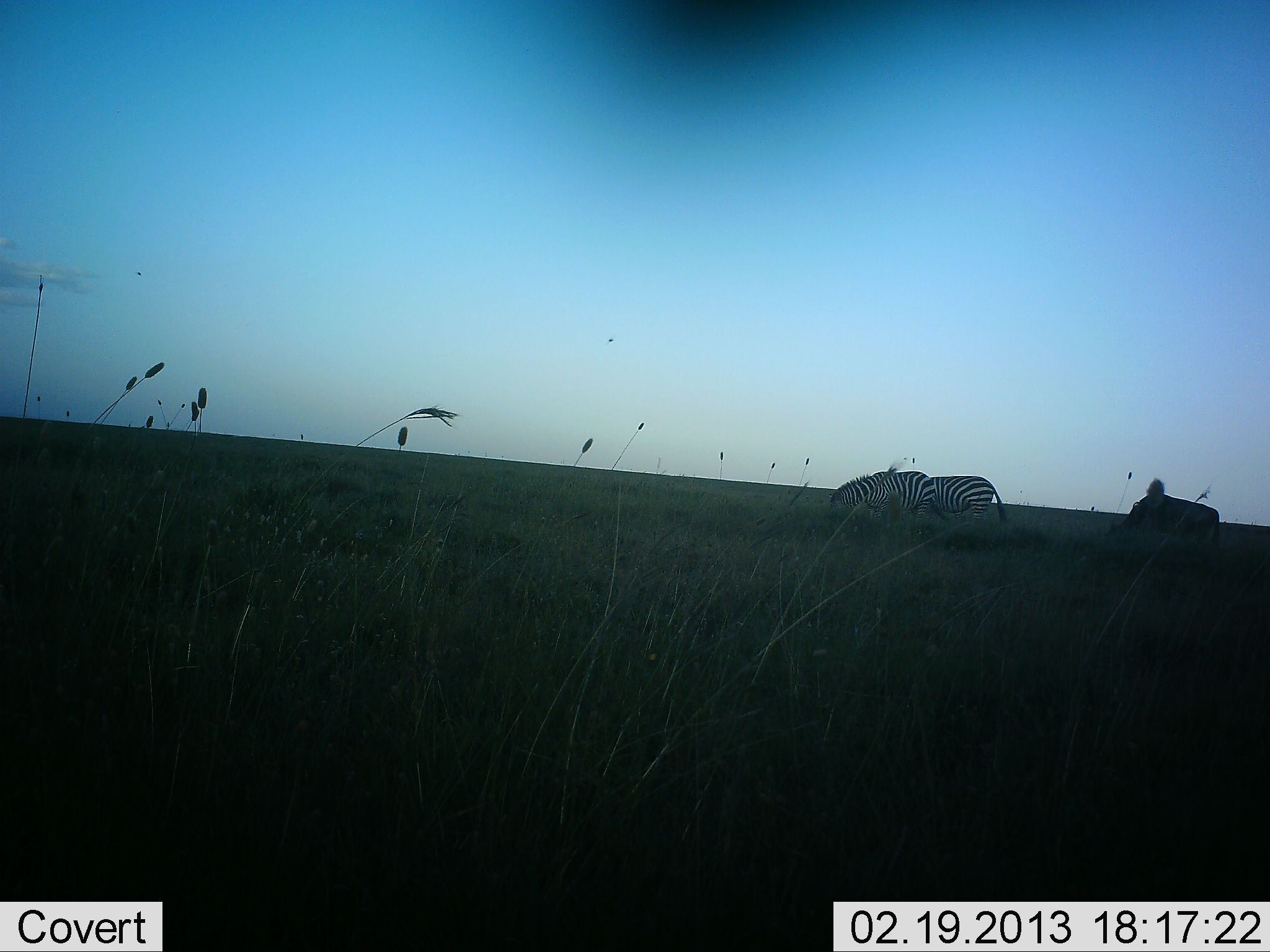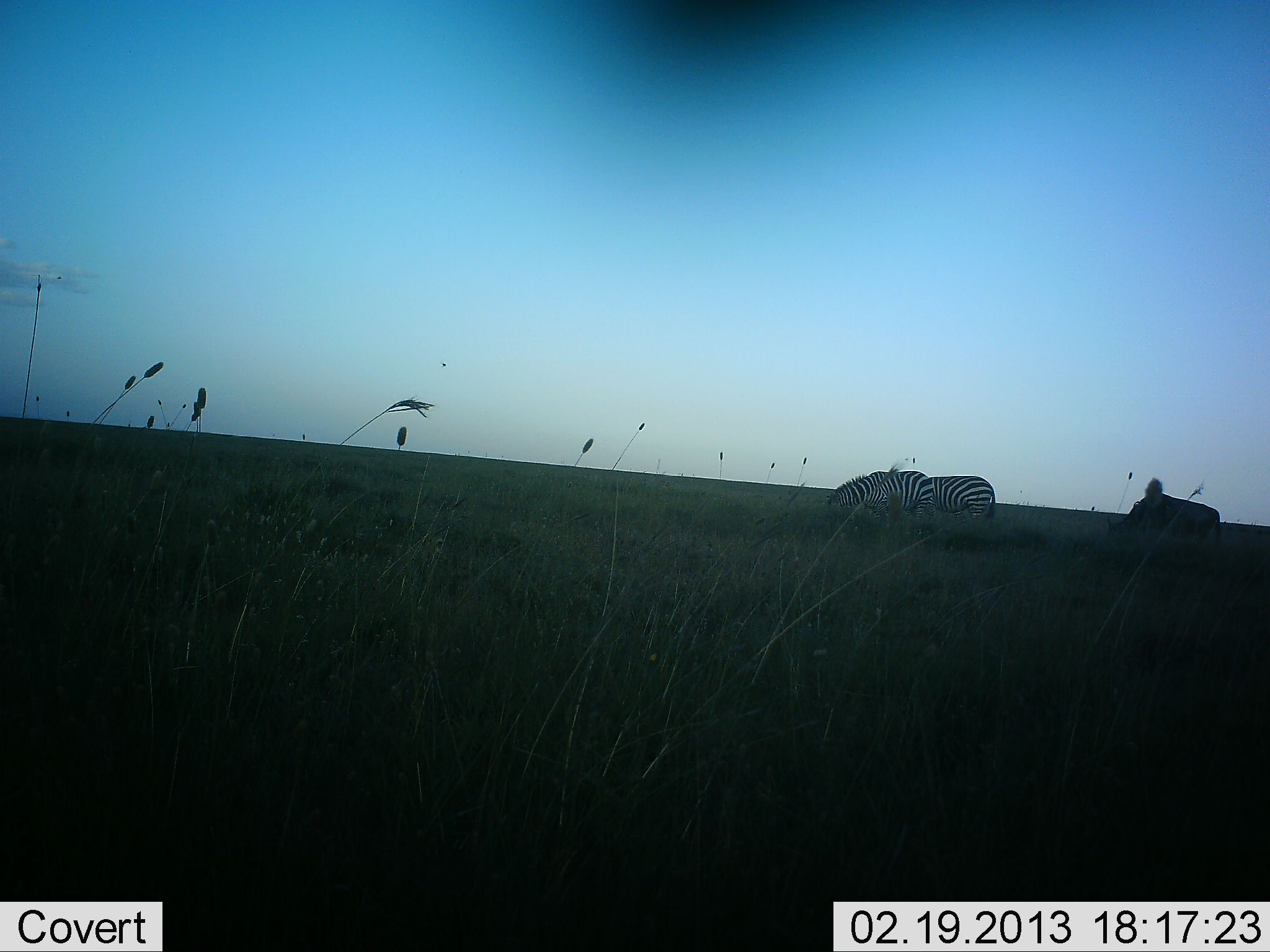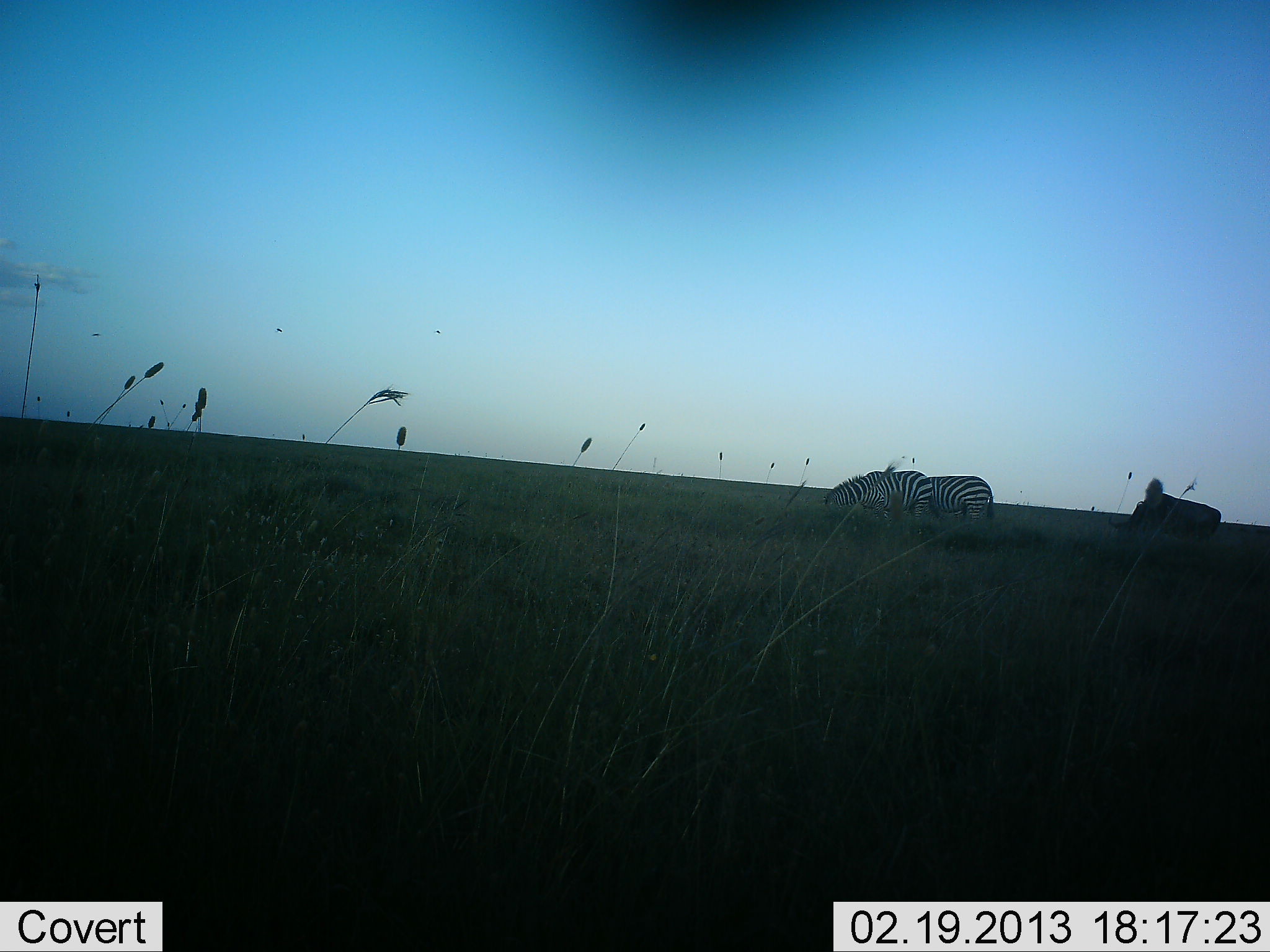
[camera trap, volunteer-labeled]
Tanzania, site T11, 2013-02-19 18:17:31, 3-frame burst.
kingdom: Animalia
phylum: Chordata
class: Mammalia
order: Artiodactyla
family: Bovidae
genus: Connochaetes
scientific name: Connochaetes taurinus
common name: blue wildebeest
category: wildebeest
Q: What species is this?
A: Wildebeest (blue wildebeest) (Connochaetes taurinus).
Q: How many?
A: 1.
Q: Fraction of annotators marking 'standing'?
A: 0%.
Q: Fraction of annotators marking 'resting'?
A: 0%.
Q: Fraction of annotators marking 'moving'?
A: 0%.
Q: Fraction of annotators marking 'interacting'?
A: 0%.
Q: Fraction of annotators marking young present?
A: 0%.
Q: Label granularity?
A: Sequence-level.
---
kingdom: Animalia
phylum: Chordata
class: Mammalia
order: Perissodactyla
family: Equidae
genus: Equus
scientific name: Equus quagga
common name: plains zebra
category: zebra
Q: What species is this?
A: Zebra (plains zebra) (Equus quagga).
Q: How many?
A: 2.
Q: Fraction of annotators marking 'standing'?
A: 29%.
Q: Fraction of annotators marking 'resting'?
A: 0%.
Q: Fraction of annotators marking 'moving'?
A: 0%.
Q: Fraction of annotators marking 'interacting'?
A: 0%.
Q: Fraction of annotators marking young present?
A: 0%.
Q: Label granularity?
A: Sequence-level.